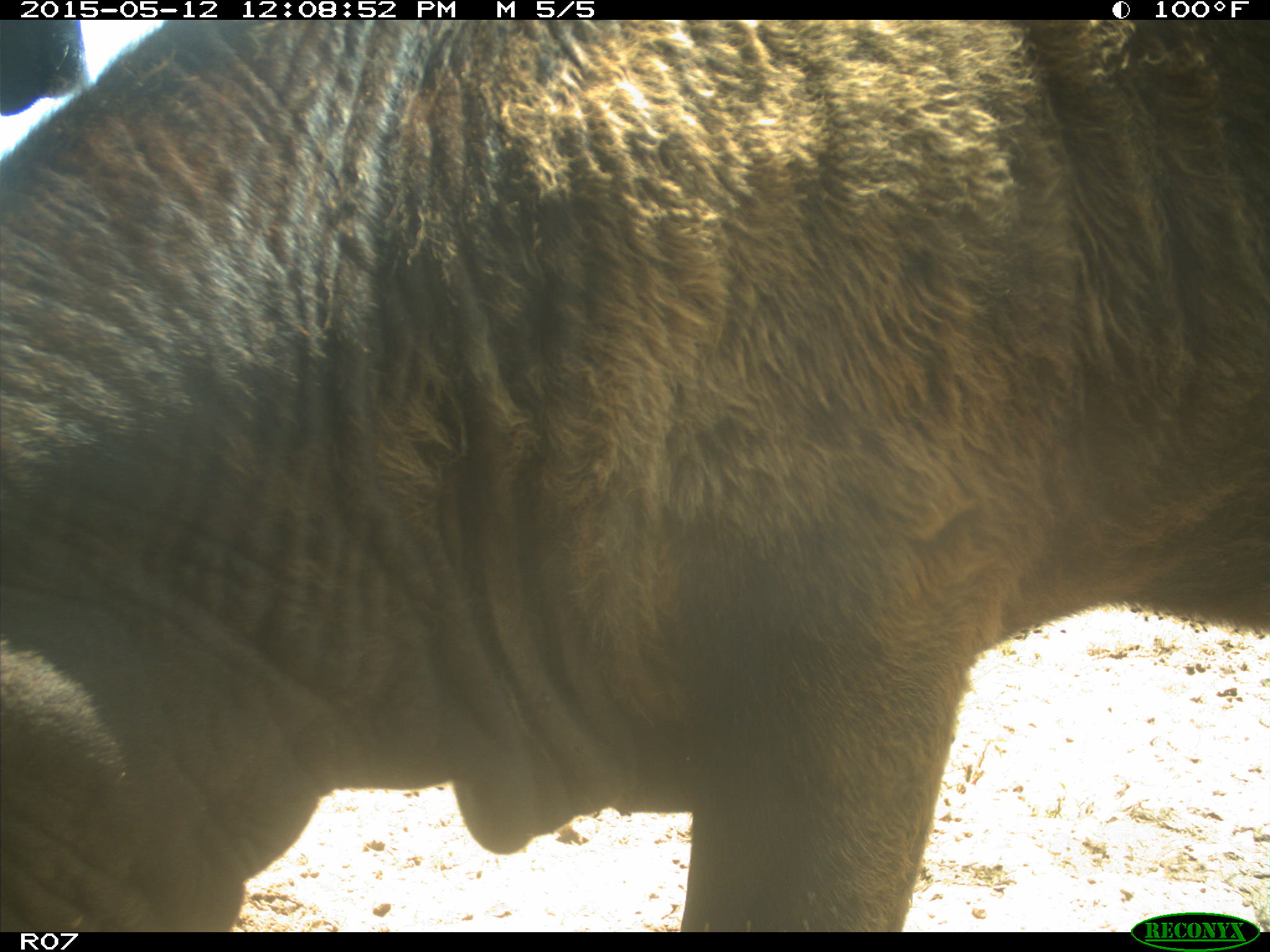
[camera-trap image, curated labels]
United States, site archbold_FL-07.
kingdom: Animalia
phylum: Chordata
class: Mammalia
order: Artiodactyla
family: Bovidae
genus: Bos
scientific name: Bos taurus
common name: domestic cow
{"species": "Bos taurus (domestic cow)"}